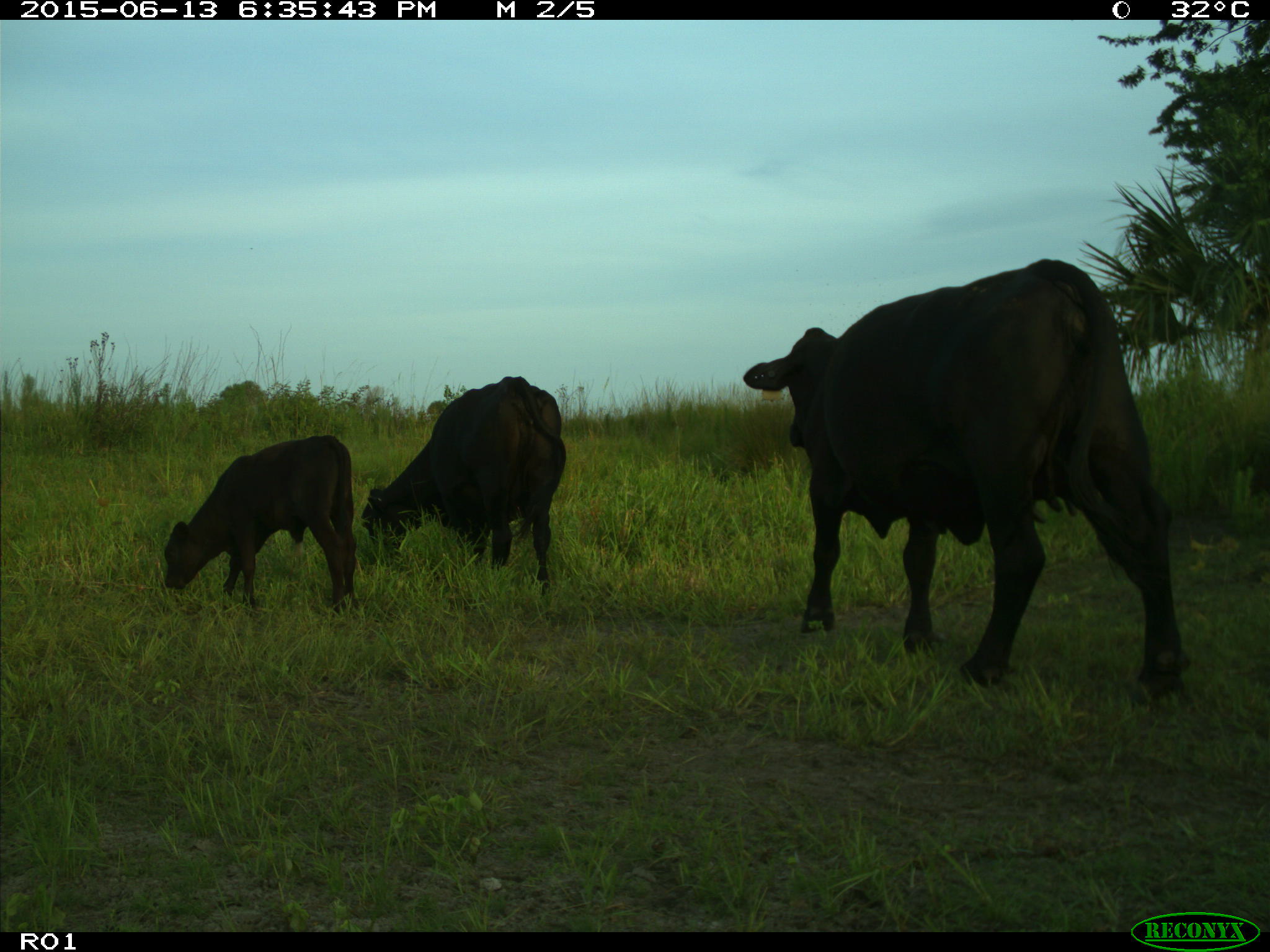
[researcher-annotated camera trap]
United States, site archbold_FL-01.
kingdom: Animalia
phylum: Chordata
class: Mammalia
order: Artiodactyla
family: Bovidae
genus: Bos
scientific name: Bos taurus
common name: domestic cow